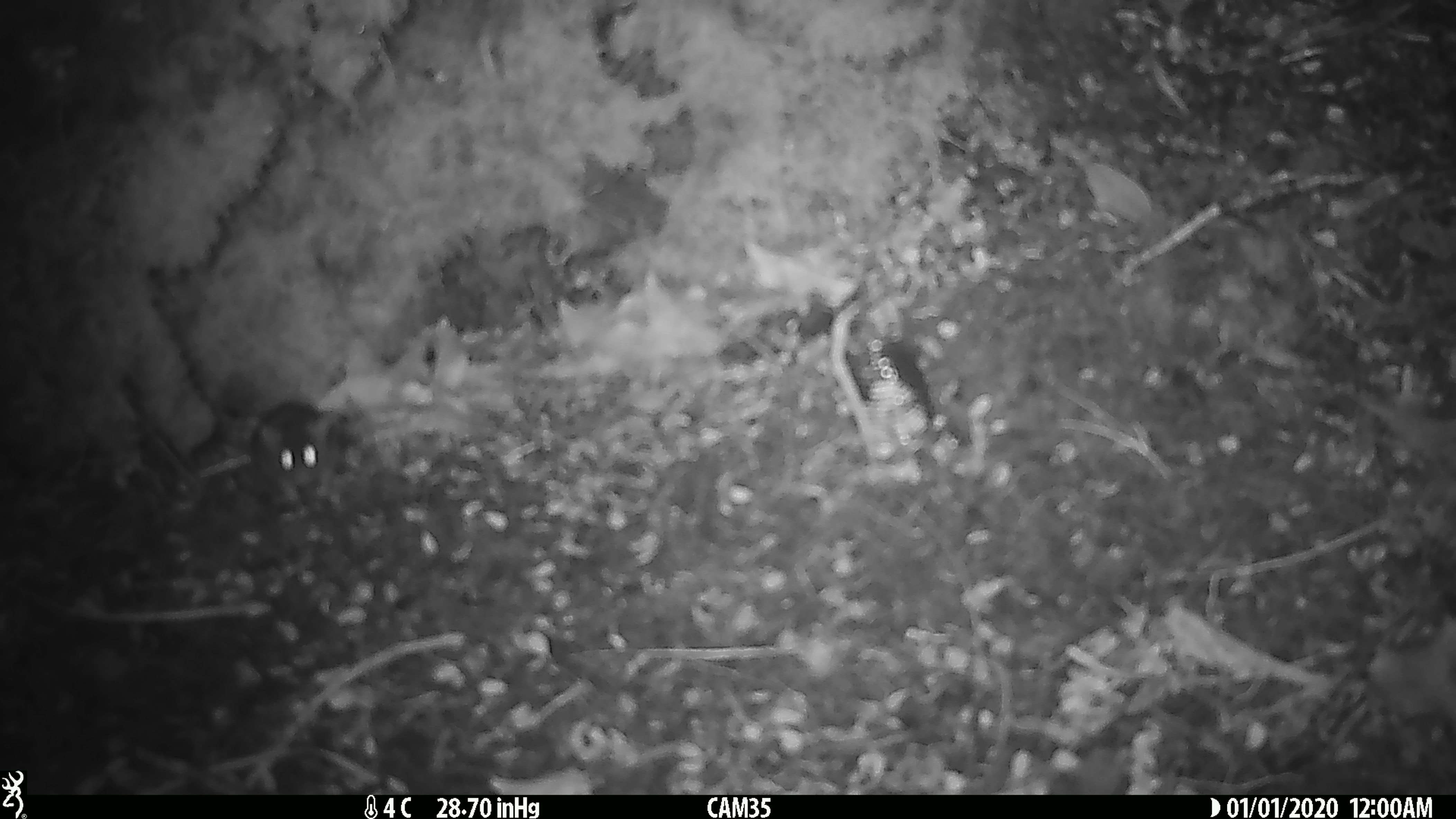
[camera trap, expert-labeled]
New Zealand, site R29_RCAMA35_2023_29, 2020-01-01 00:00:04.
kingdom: Animalia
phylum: Chordata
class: Mammalia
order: Rodentia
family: Muridae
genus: Mus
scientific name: Mus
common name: mouse